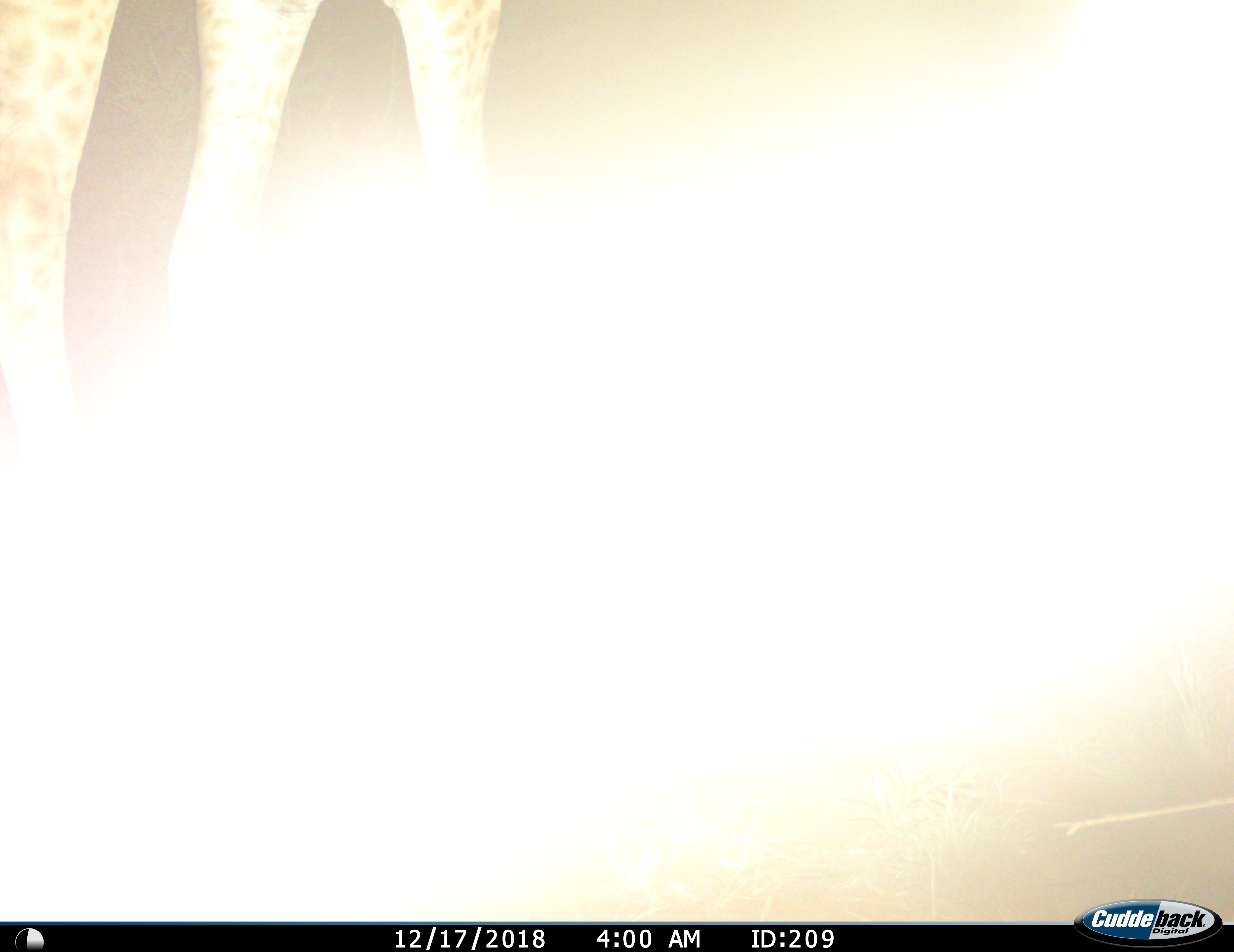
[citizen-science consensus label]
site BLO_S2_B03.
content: unidentified animal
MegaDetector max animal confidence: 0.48